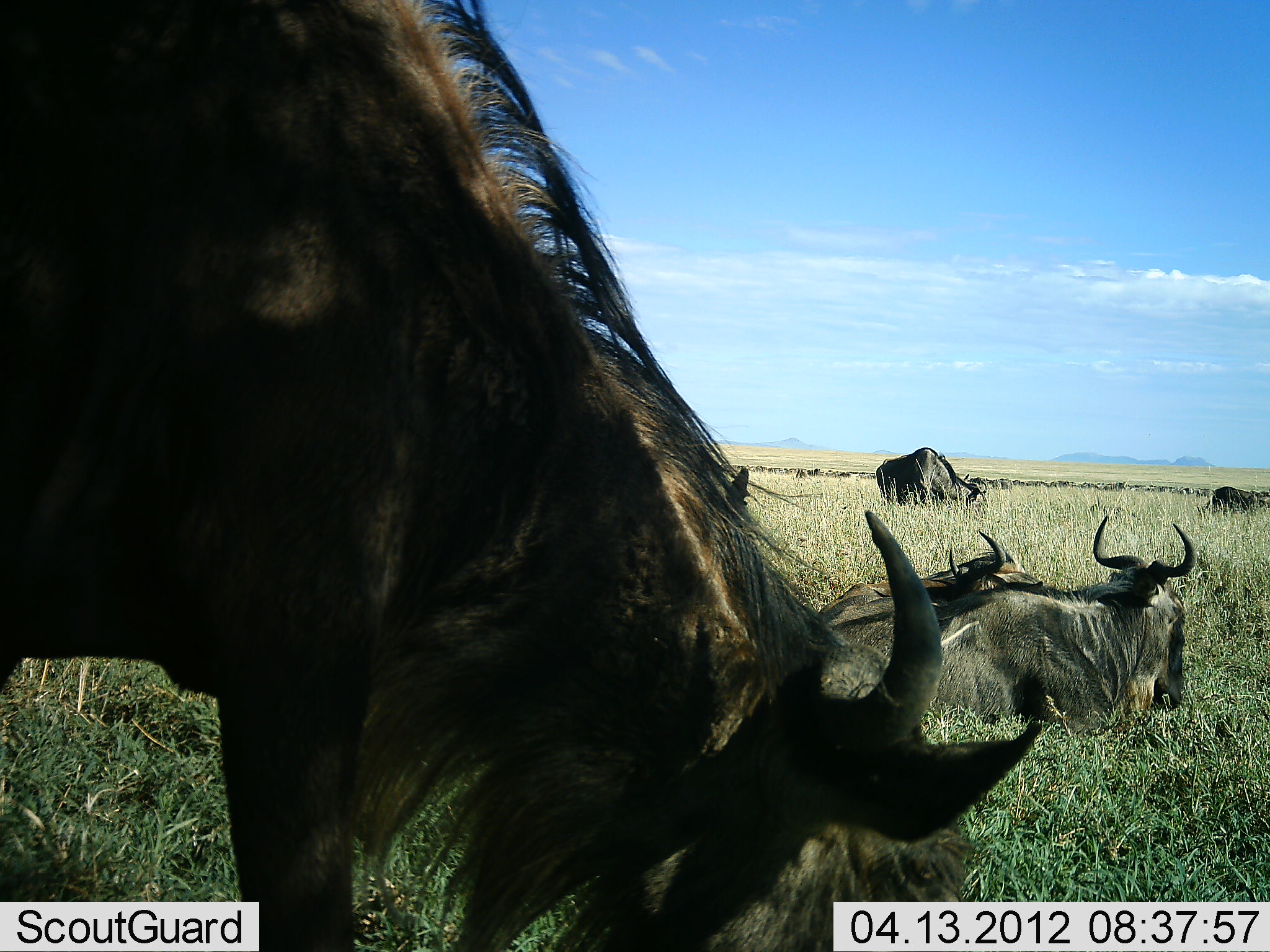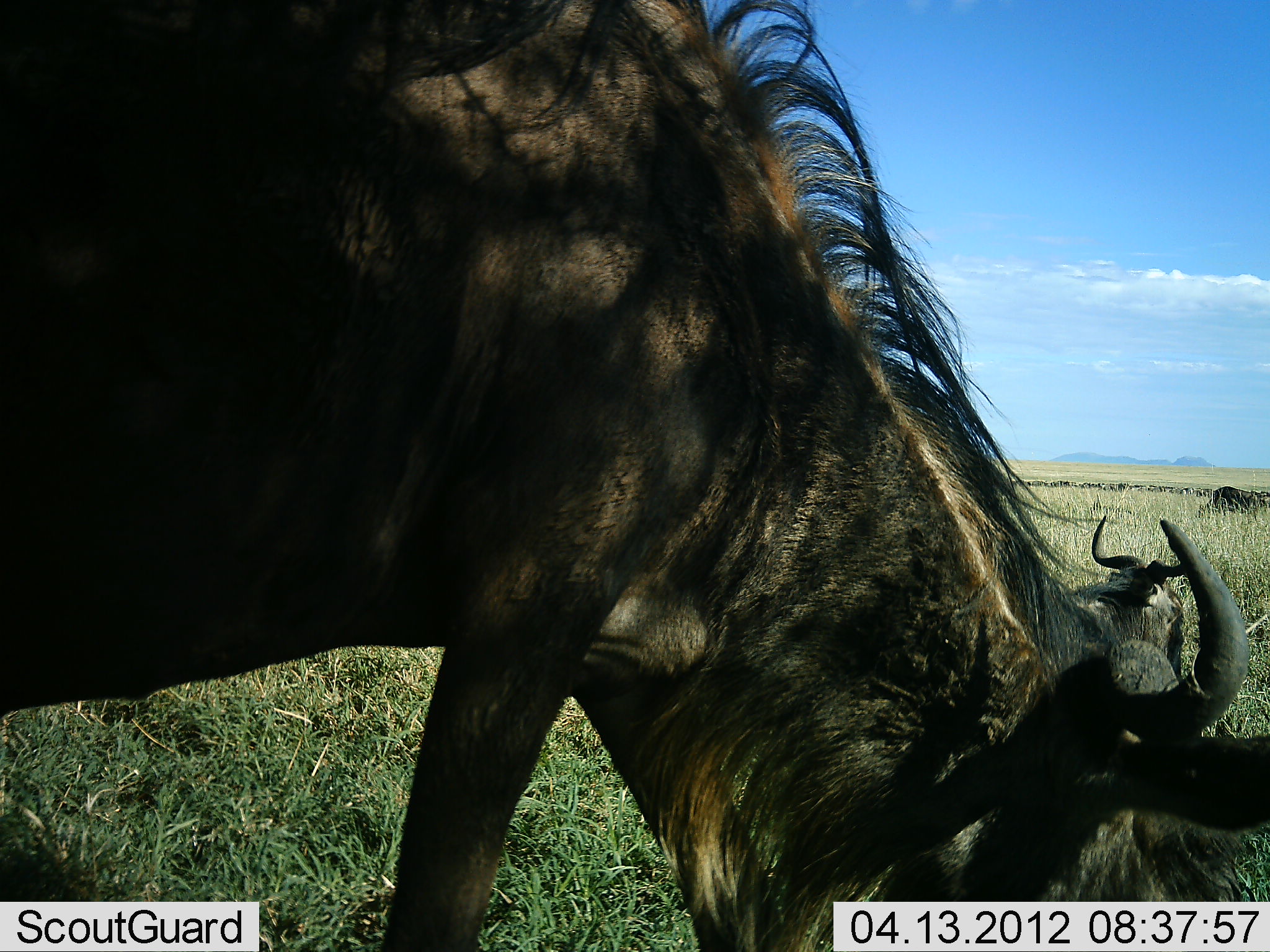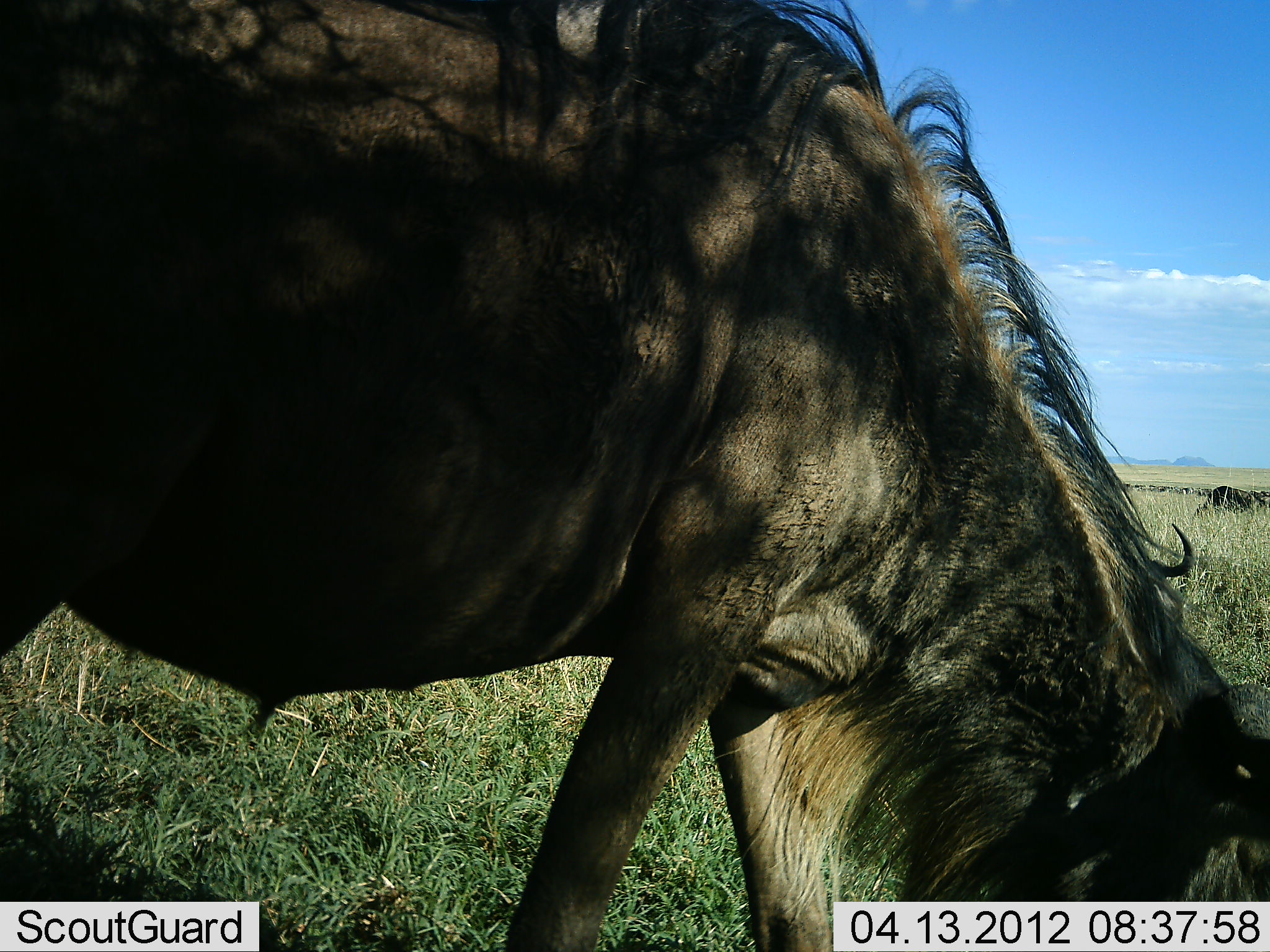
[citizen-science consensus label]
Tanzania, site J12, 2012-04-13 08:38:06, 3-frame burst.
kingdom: Animalia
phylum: Chordata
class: Mammalia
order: Artiodactyla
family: Bovidae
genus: Connochaetes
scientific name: Connochaetes taurinus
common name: blue wildebeest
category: wildebeest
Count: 5.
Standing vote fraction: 35%.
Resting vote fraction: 77%.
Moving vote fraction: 19%.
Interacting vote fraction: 0%.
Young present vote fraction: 0%.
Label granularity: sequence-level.